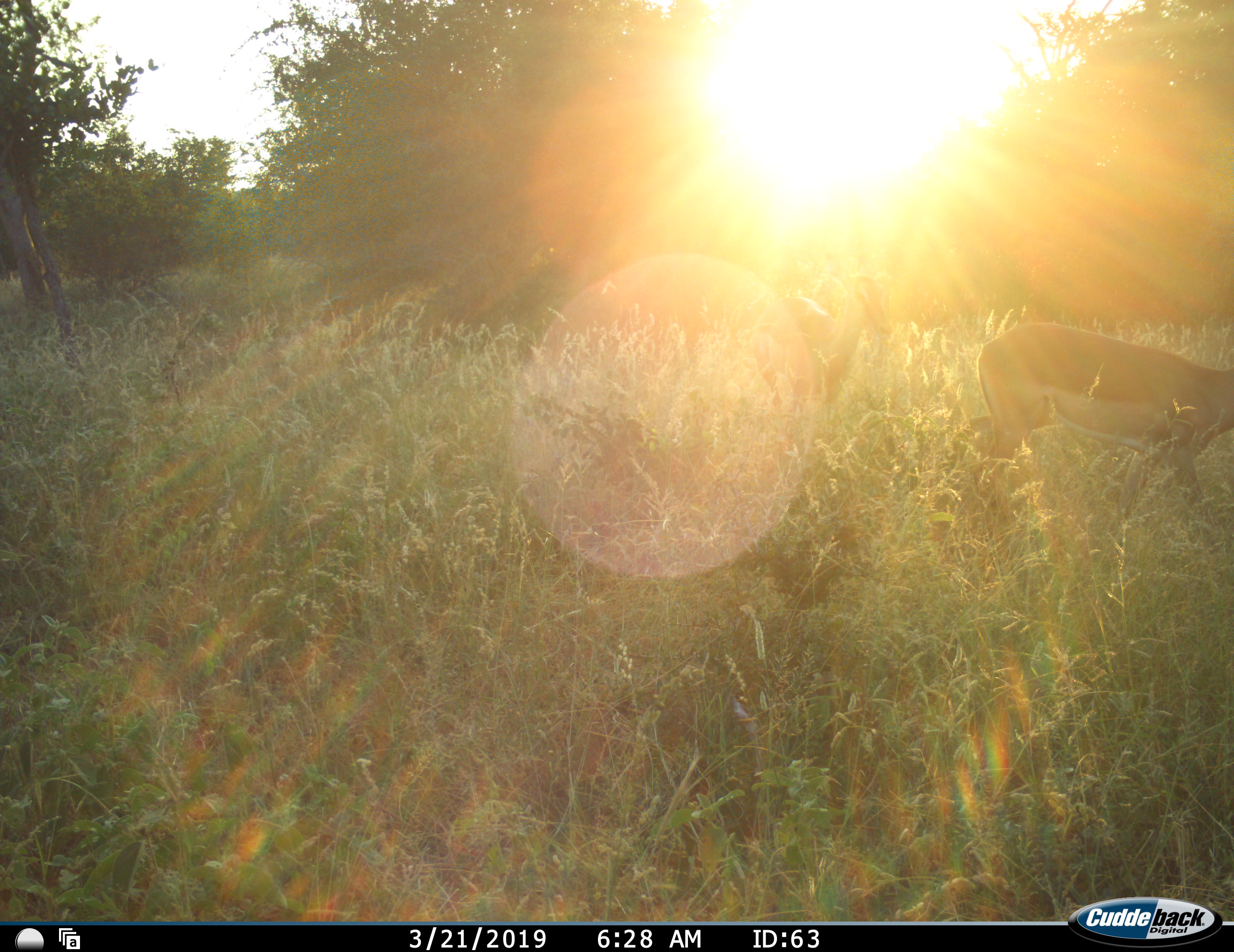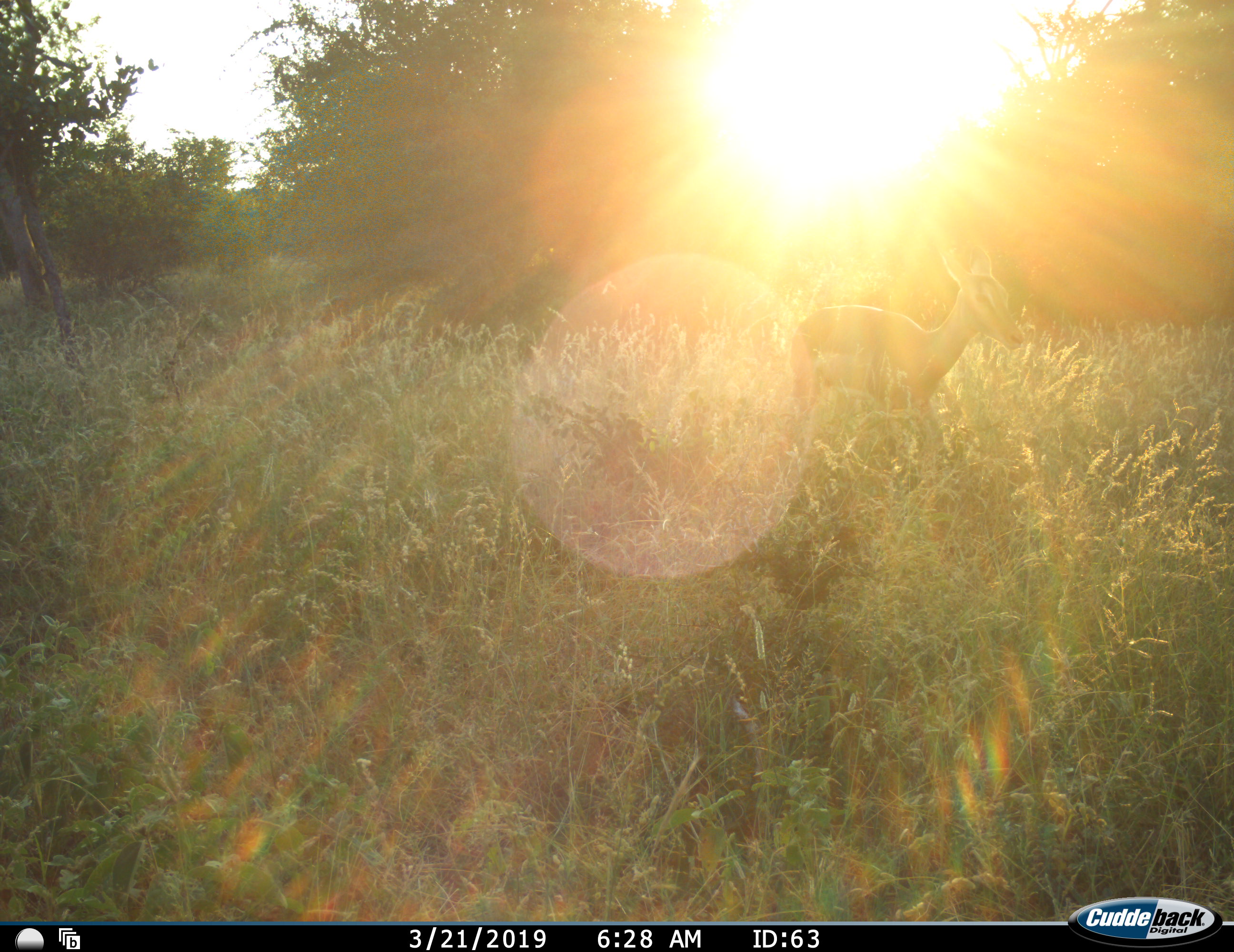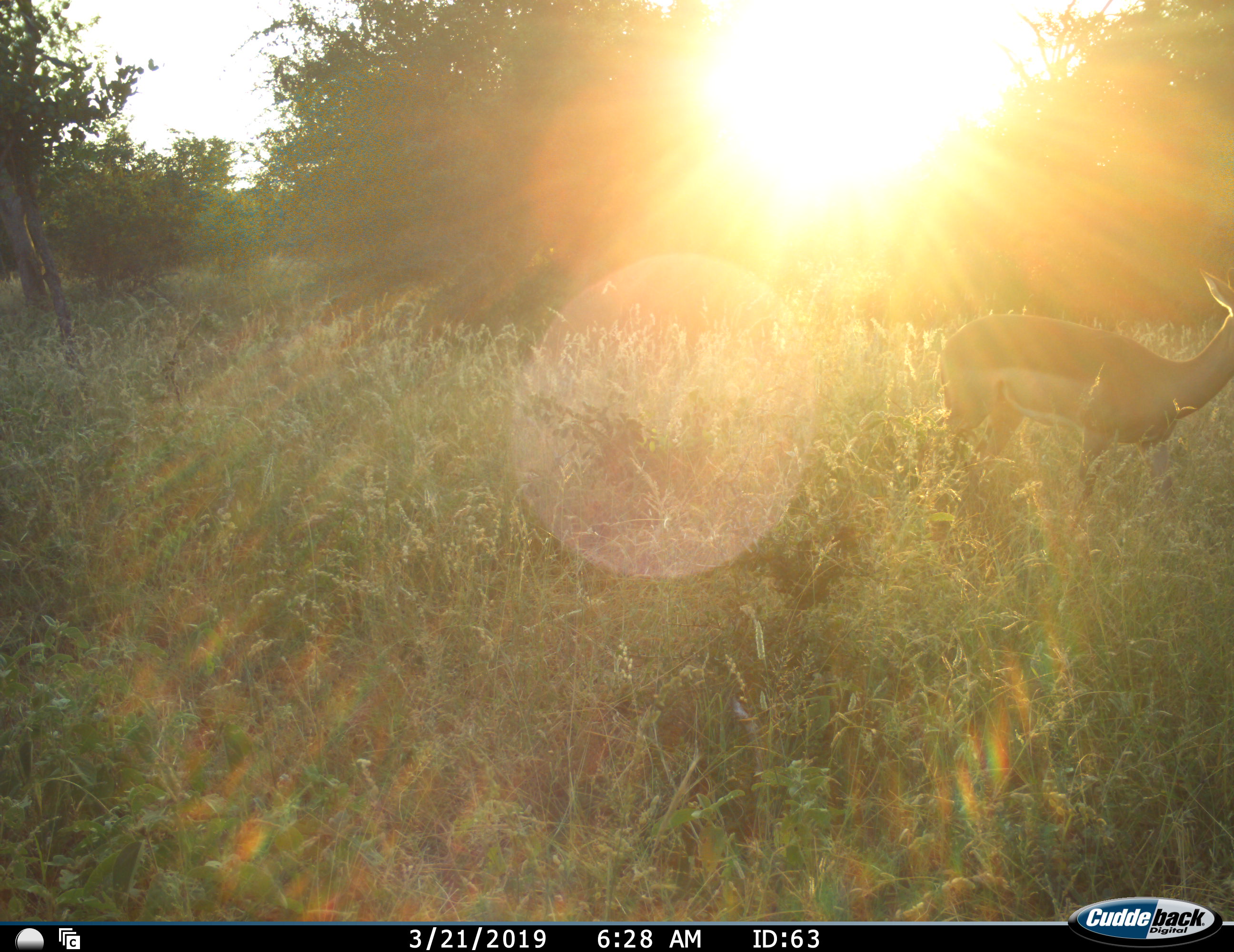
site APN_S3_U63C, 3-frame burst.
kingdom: Animalia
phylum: Chordata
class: Mammalia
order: Artiodactyla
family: Bovidae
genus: Aepyceros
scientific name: Aepyceros melampus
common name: impala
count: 2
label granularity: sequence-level